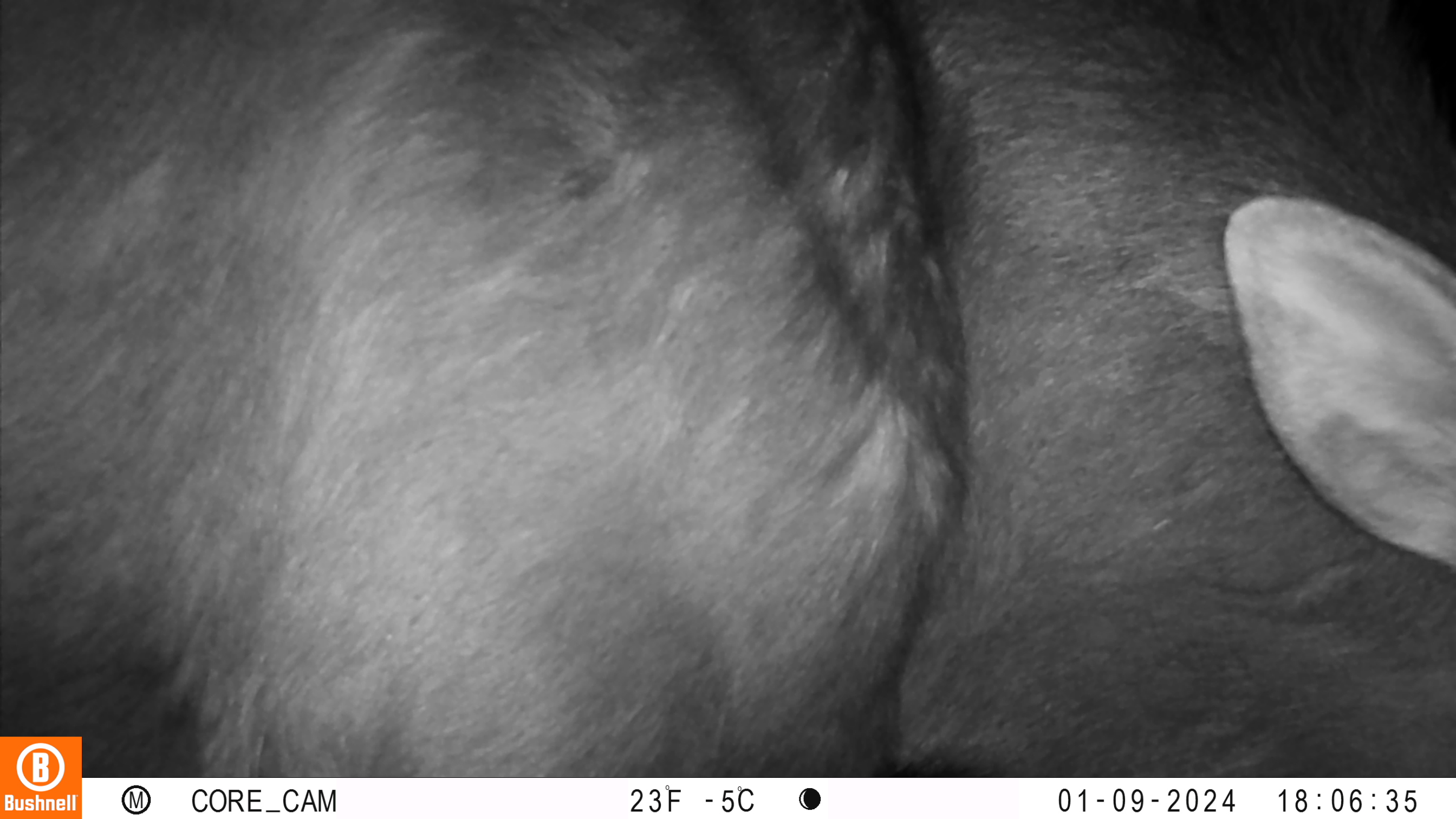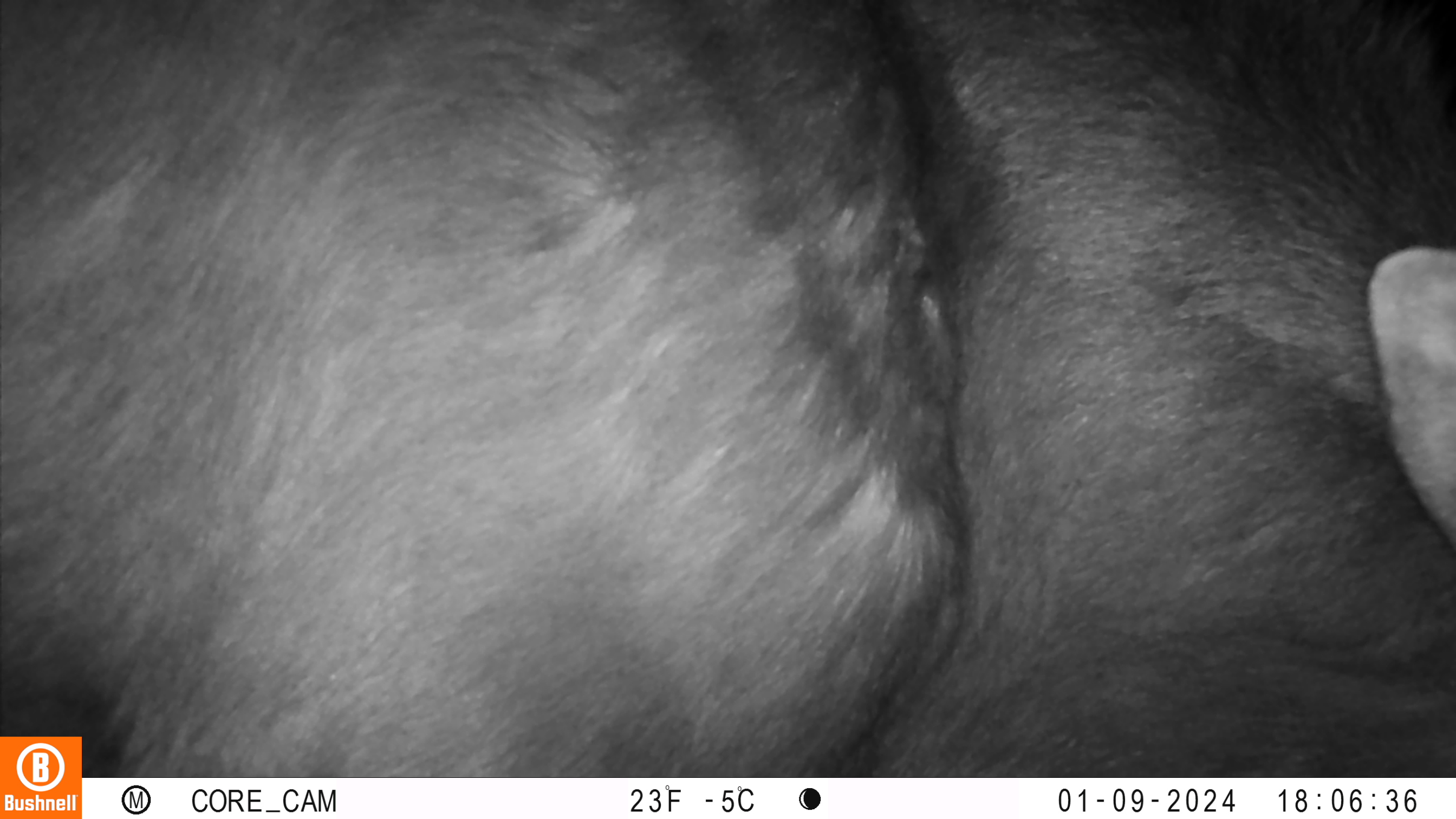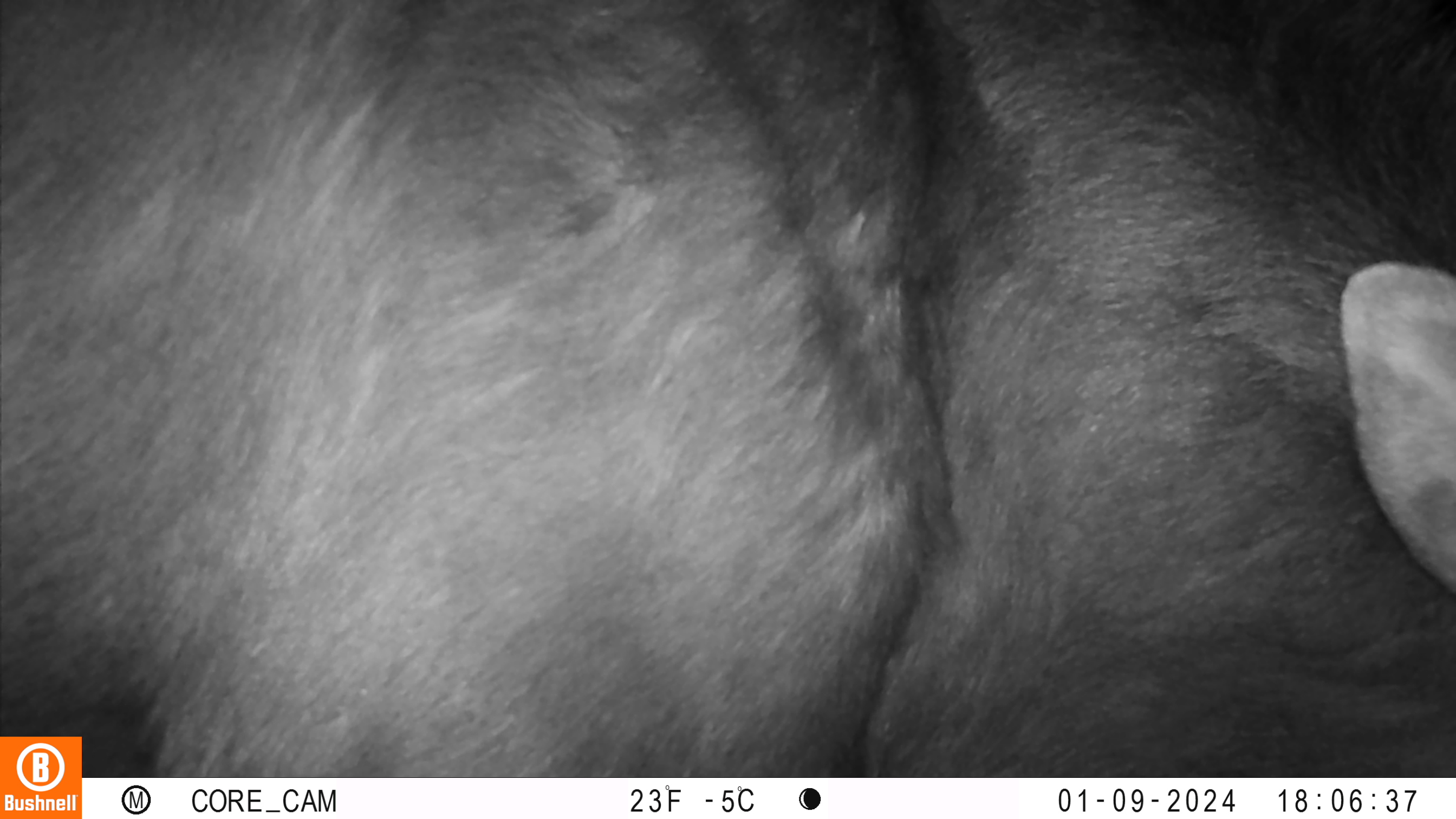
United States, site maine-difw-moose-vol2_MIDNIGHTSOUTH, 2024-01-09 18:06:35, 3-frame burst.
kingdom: Animalia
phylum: Chordata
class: Mammalia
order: Artiodactyla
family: Cervidae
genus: Alces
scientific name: Alces alces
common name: moose